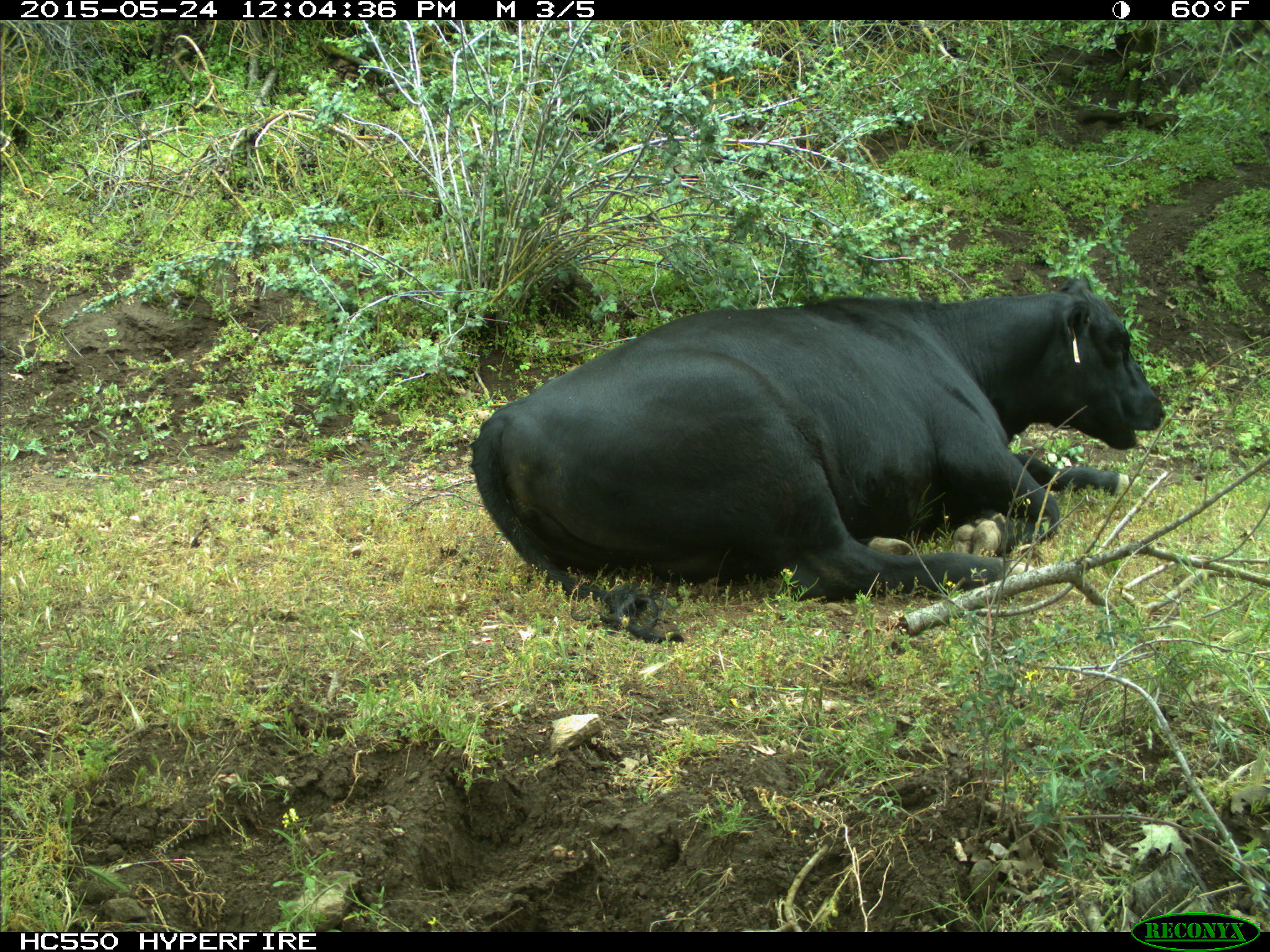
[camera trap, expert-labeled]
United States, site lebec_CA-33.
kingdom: Animalia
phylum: Chordata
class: Mammalia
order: Artiodactyla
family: Bovidae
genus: Bos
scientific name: Bos taurus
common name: domestic cow